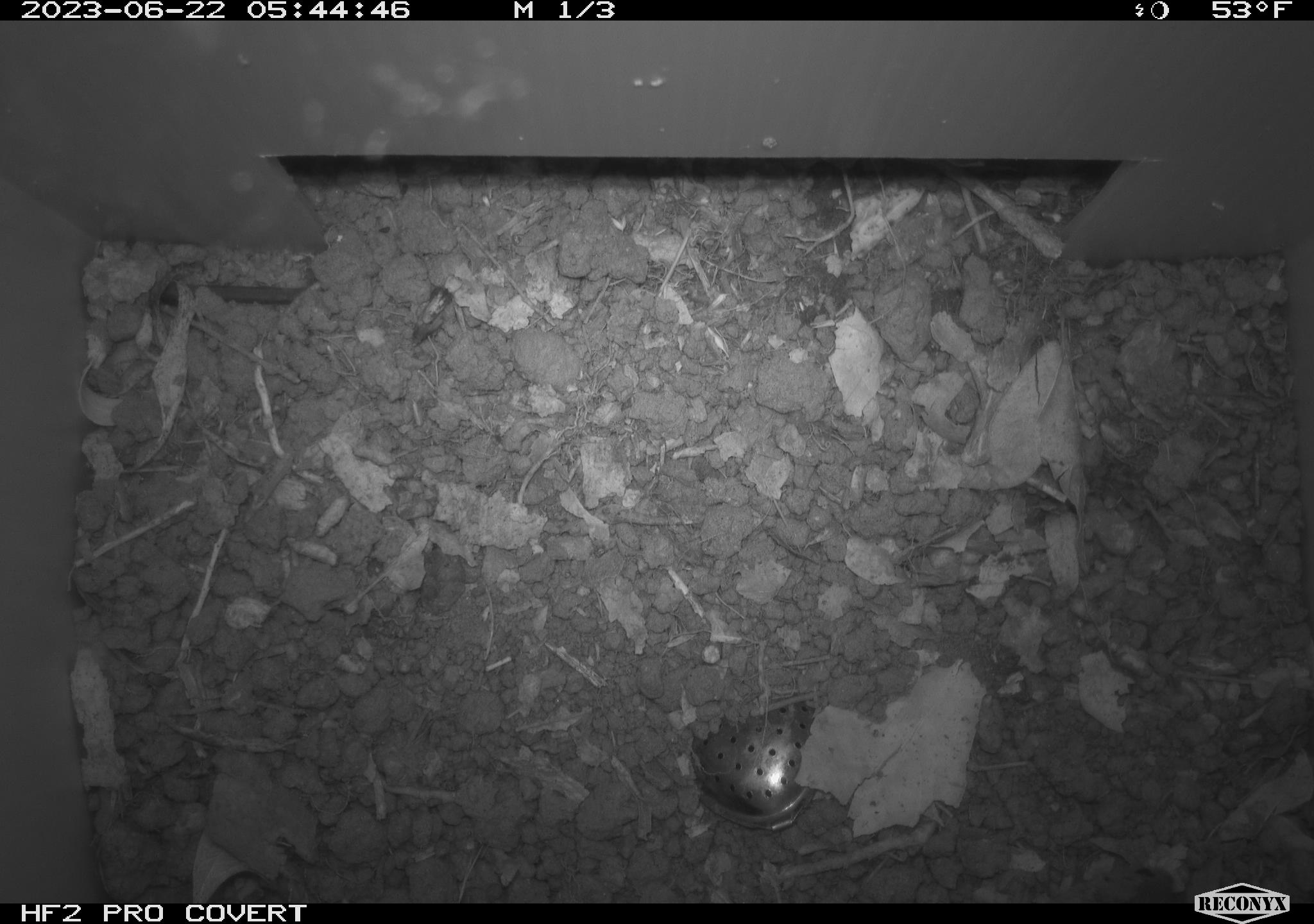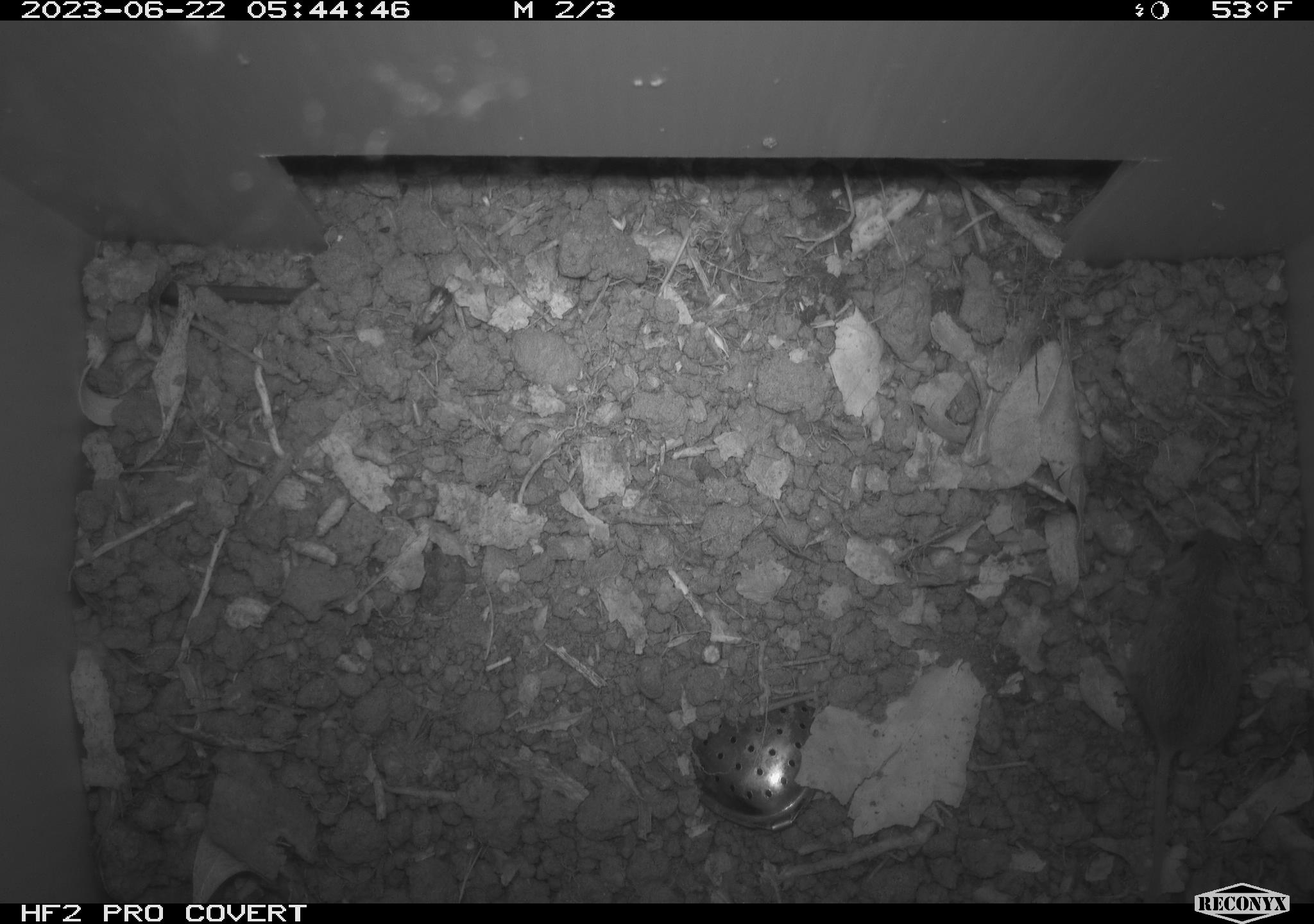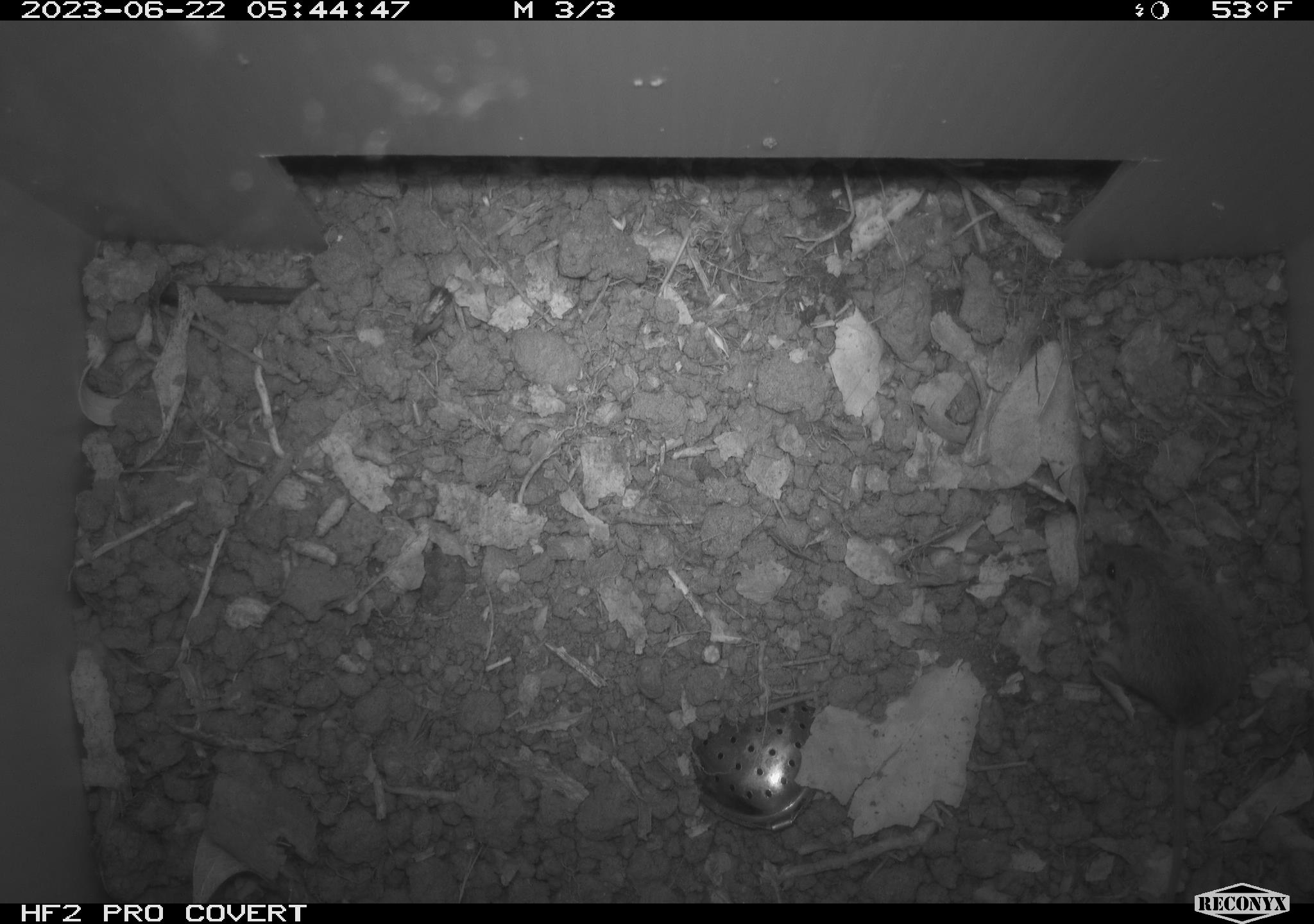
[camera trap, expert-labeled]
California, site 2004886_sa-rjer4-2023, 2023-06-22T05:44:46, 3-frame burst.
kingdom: Animalia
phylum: Chordata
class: Mammalia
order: Rodentia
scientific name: Rodentia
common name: mouse species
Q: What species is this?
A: Mouse species (Rodentia).